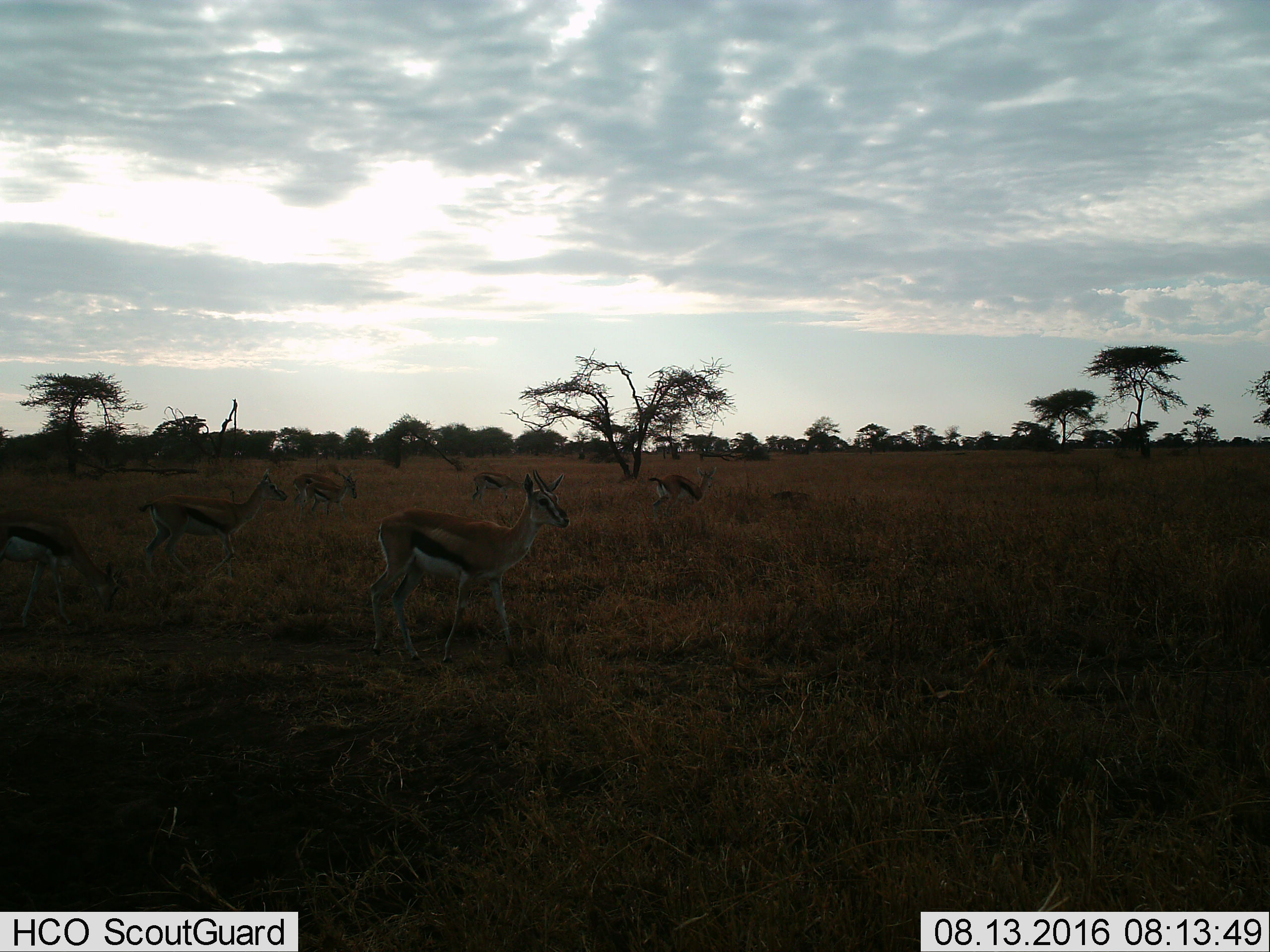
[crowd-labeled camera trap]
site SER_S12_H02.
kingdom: Animalia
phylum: Chordata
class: Mammalia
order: Artiodactyla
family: Bovidae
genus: Eudorcas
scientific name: Eudorcas thomsonii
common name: thomson's gazelle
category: gazellethomsons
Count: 7.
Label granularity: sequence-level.